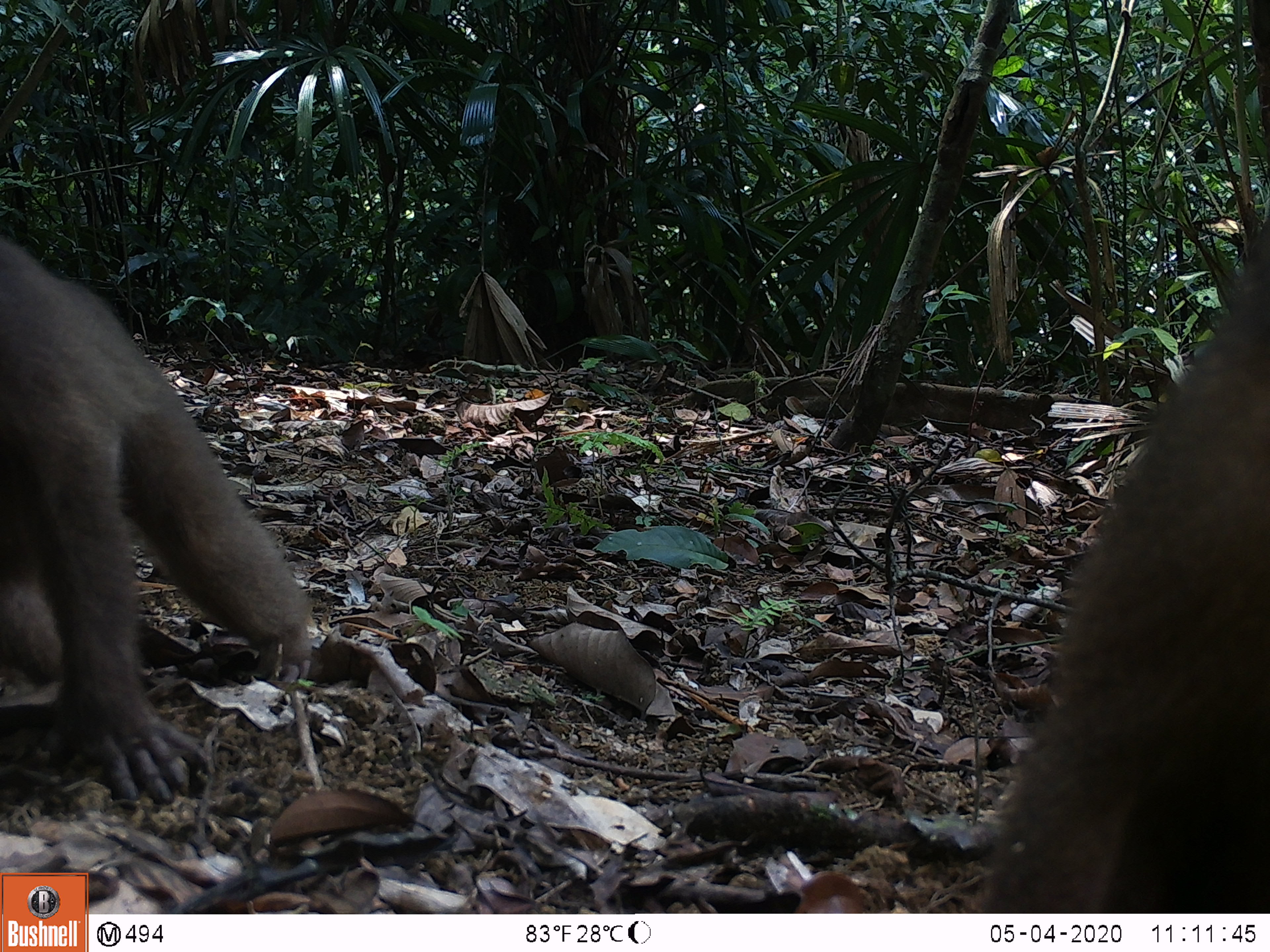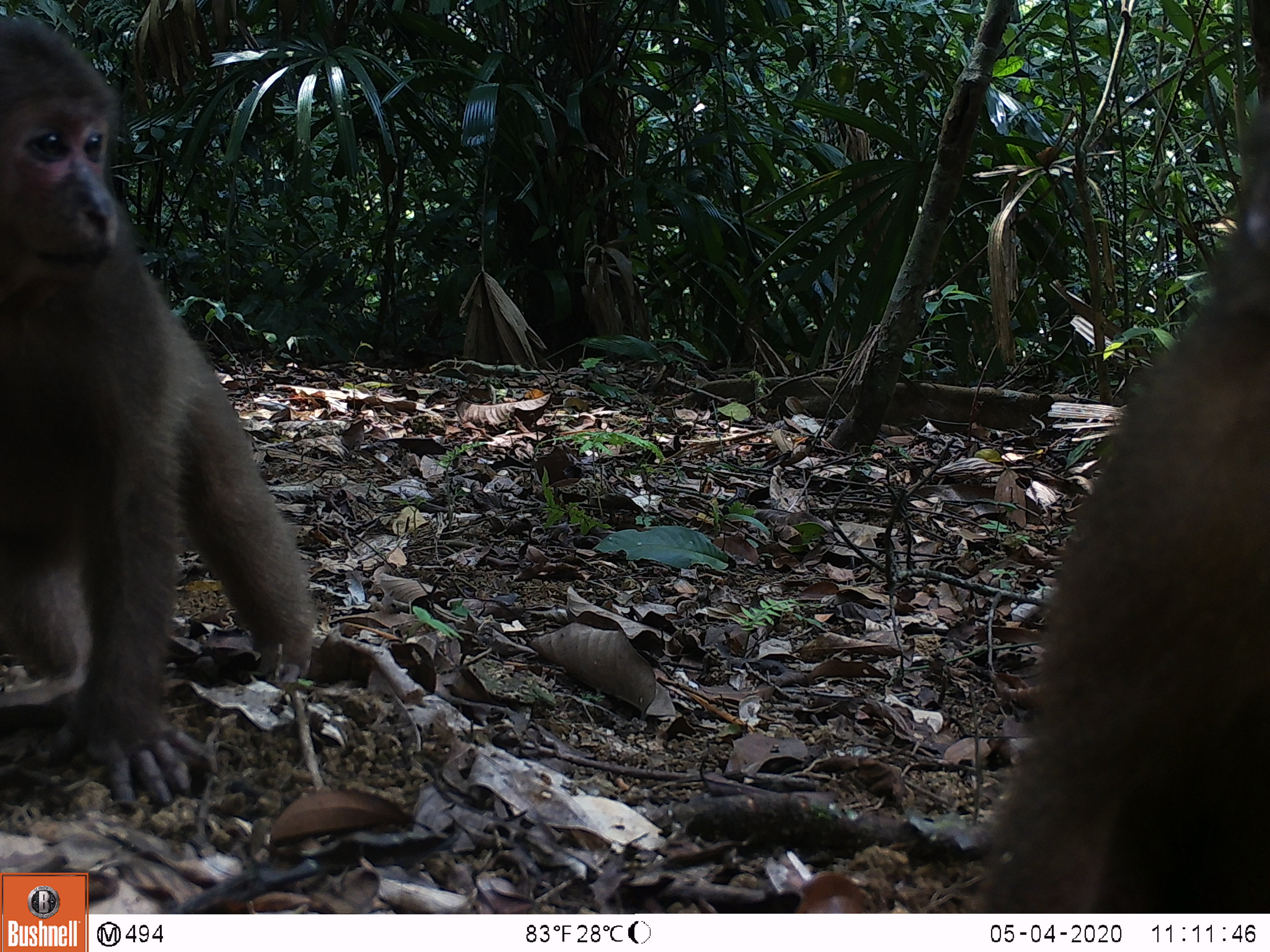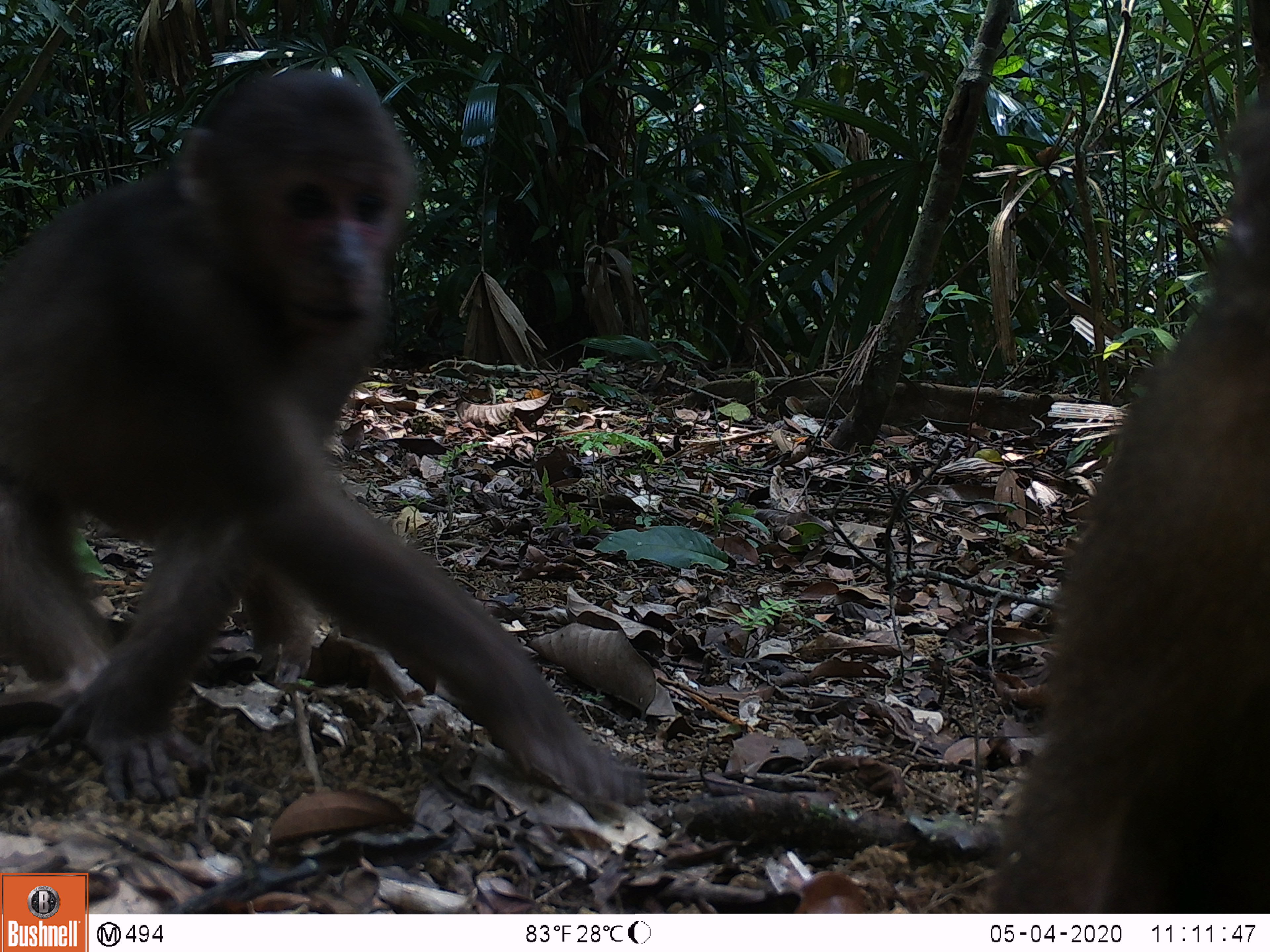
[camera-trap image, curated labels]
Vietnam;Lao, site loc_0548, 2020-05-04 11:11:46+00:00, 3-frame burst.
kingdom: Animalia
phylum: Chordata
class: Mammalia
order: Primates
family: Cercopithecidae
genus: Macaca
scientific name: Macaca arctoides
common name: stump-tailed macaque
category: stump tailed macaque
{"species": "stump tailed macaque (stump-tailed macaque) (Macaca arctoides)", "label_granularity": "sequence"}